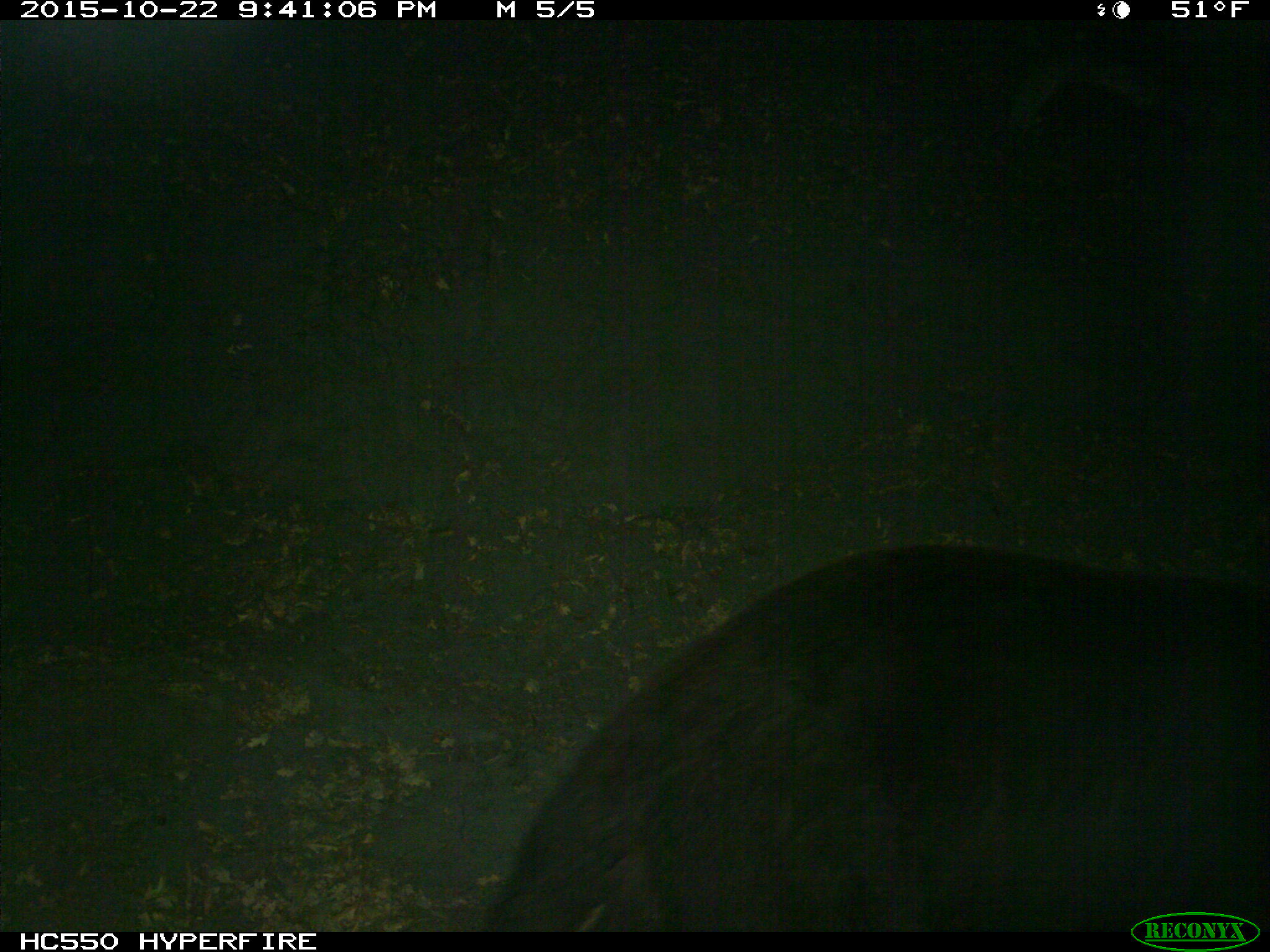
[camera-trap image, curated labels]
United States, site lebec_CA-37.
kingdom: Animalia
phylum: Chordata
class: Mammalia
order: Carnivora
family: Ursidae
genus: Ursus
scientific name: Ursus americanus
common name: american black bear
Ursus americanus (american black bear).